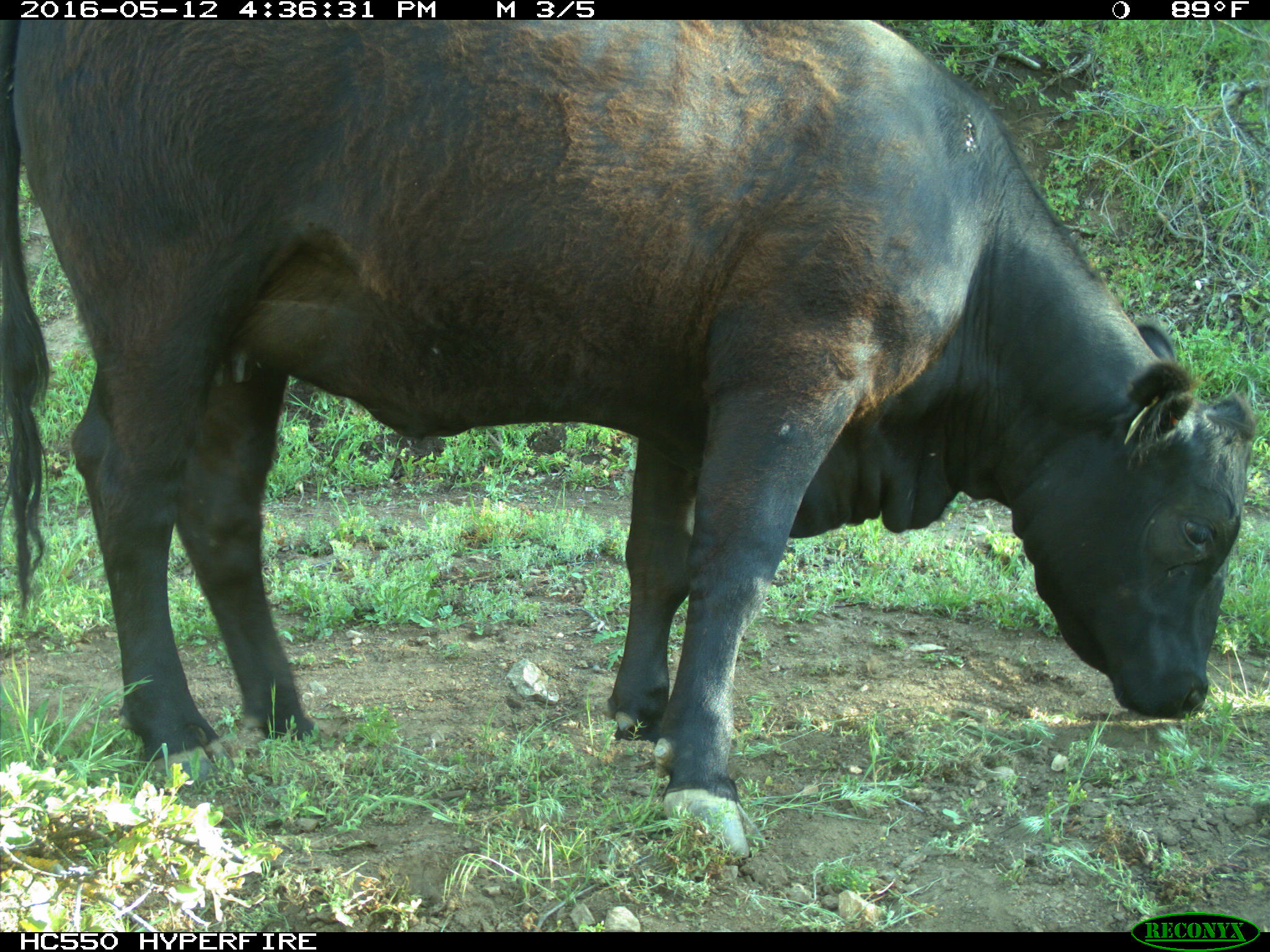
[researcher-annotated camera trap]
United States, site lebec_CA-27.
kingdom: Animalia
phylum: Chordata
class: Mammalia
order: Artiodactyla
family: Bovidae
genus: Bos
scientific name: Bos taurus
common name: domestic cow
Bos taurus (domestic cow).